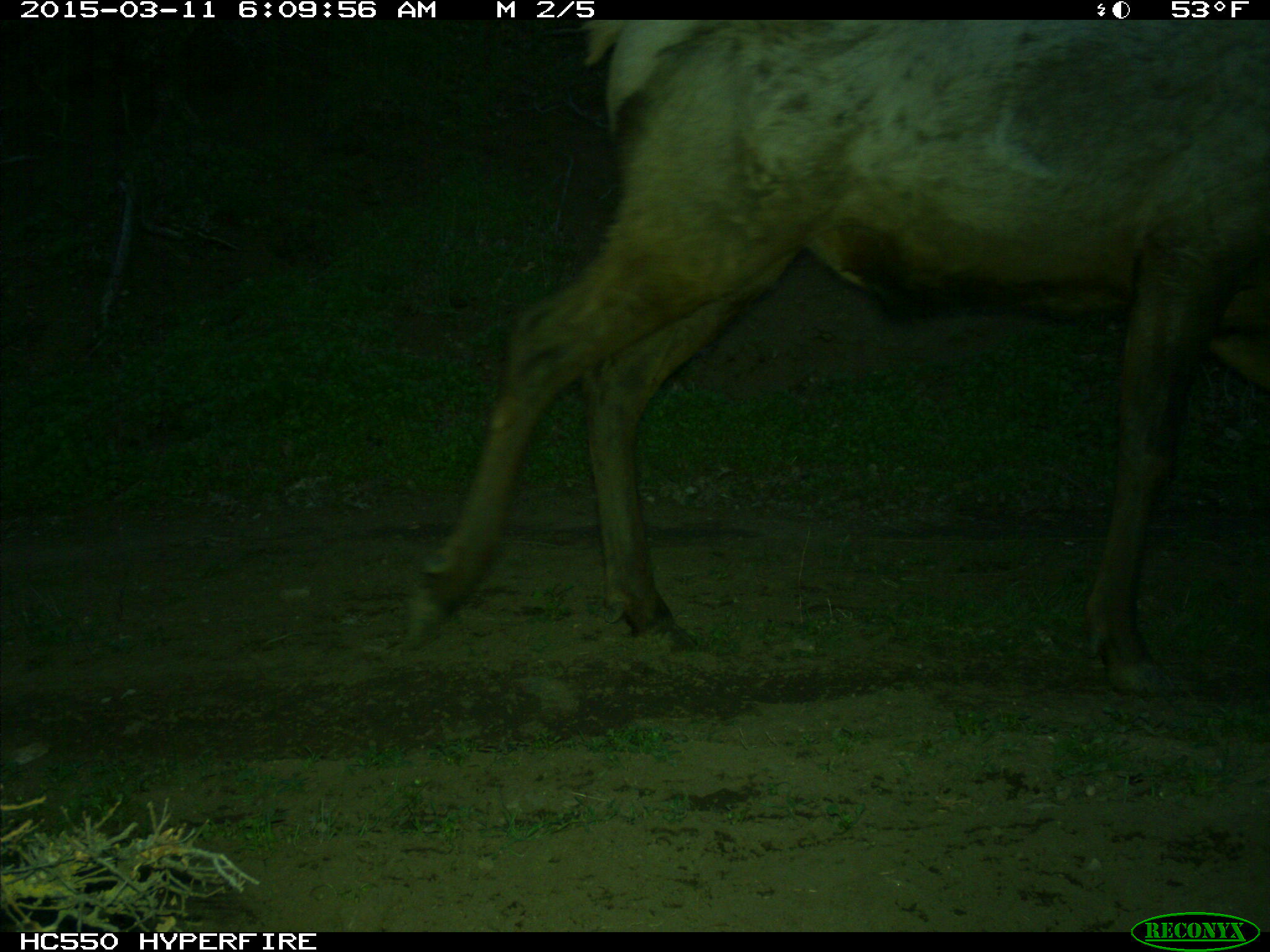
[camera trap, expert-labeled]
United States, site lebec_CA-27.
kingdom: Animalia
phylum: Chordata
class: Mammalia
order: Artiodactyla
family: Cervidae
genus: Cervus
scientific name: Cervus canadensis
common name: elk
Cervus canadensis (elk).